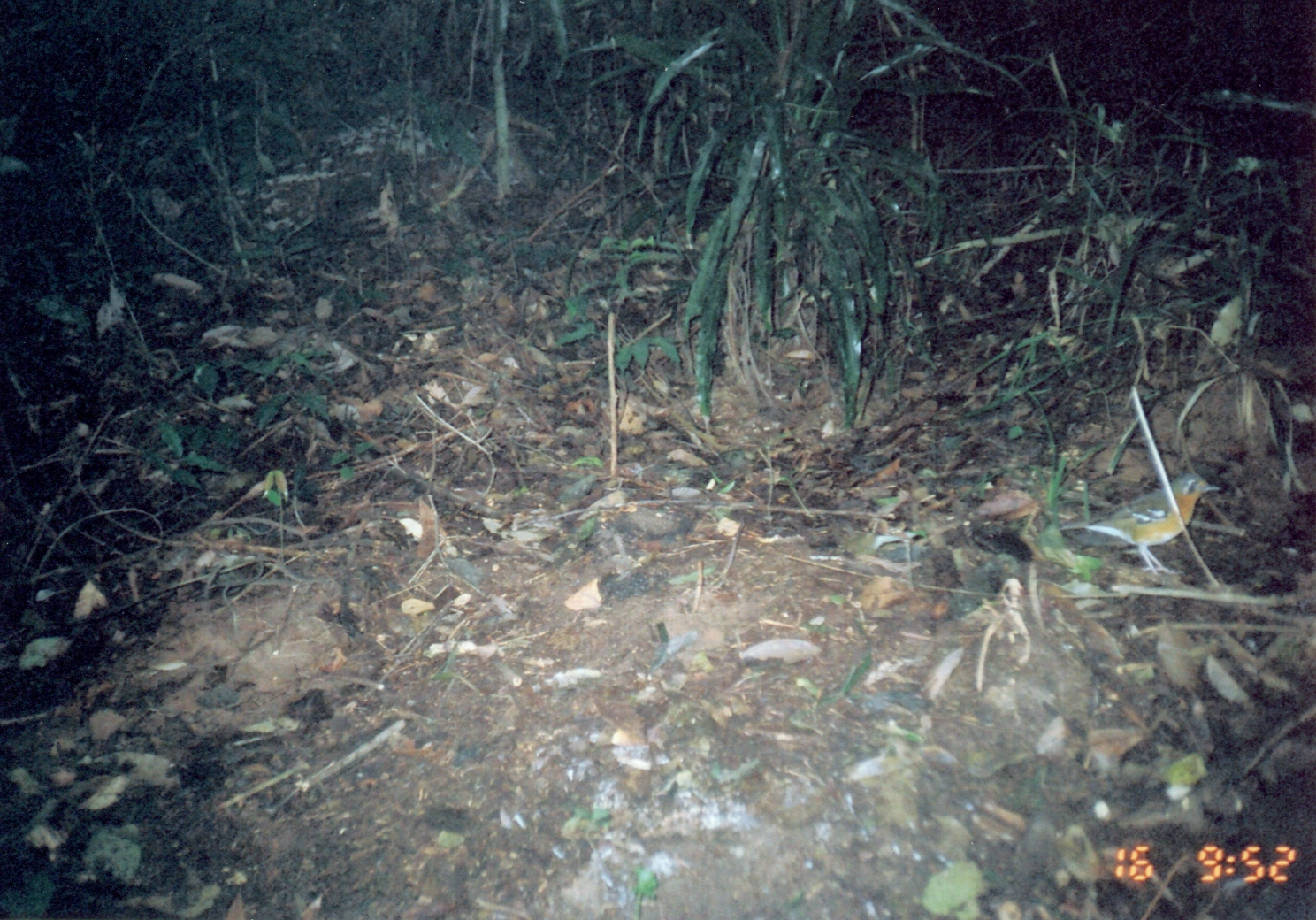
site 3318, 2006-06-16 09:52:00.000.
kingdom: Animalia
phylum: Chordata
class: Aves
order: Passeriformes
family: Turdidae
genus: Zoothera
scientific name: Zoothera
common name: asian thrushes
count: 1